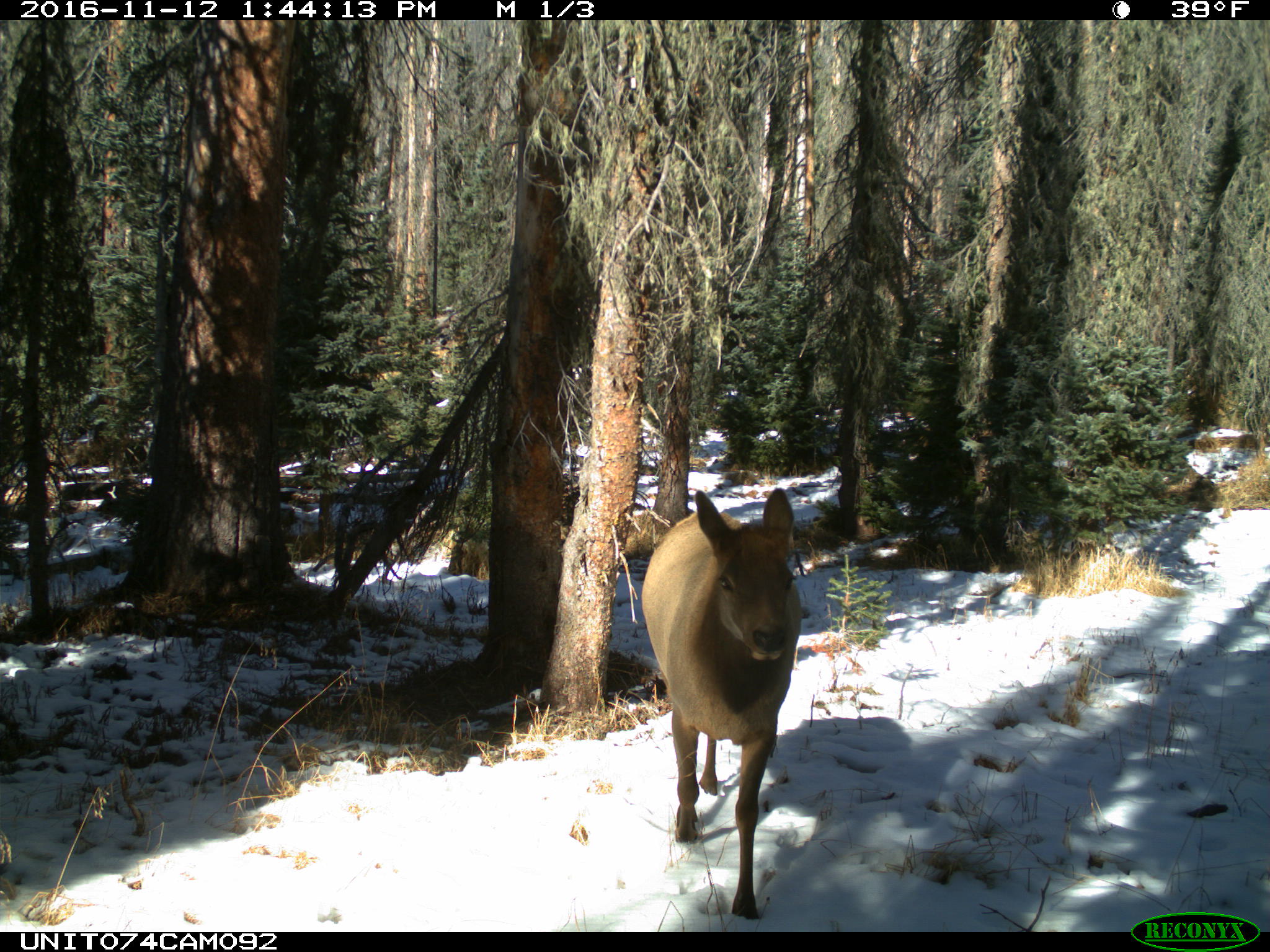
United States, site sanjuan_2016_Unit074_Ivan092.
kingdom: Animalia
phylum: Chordata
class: Mammalia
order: Artiodactyla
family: Cervidae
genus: Cervus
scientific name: Cervus elaphus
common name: red deer